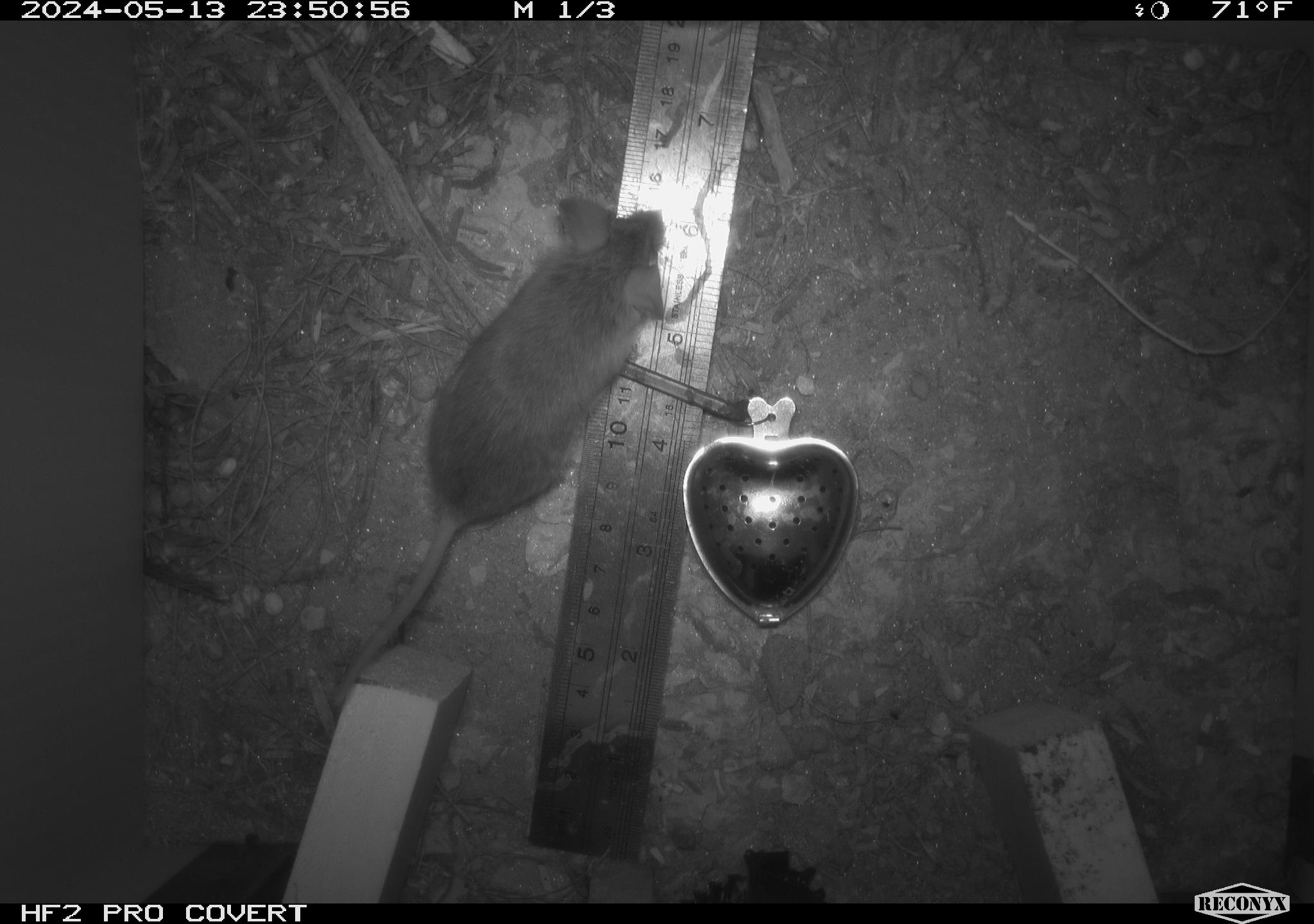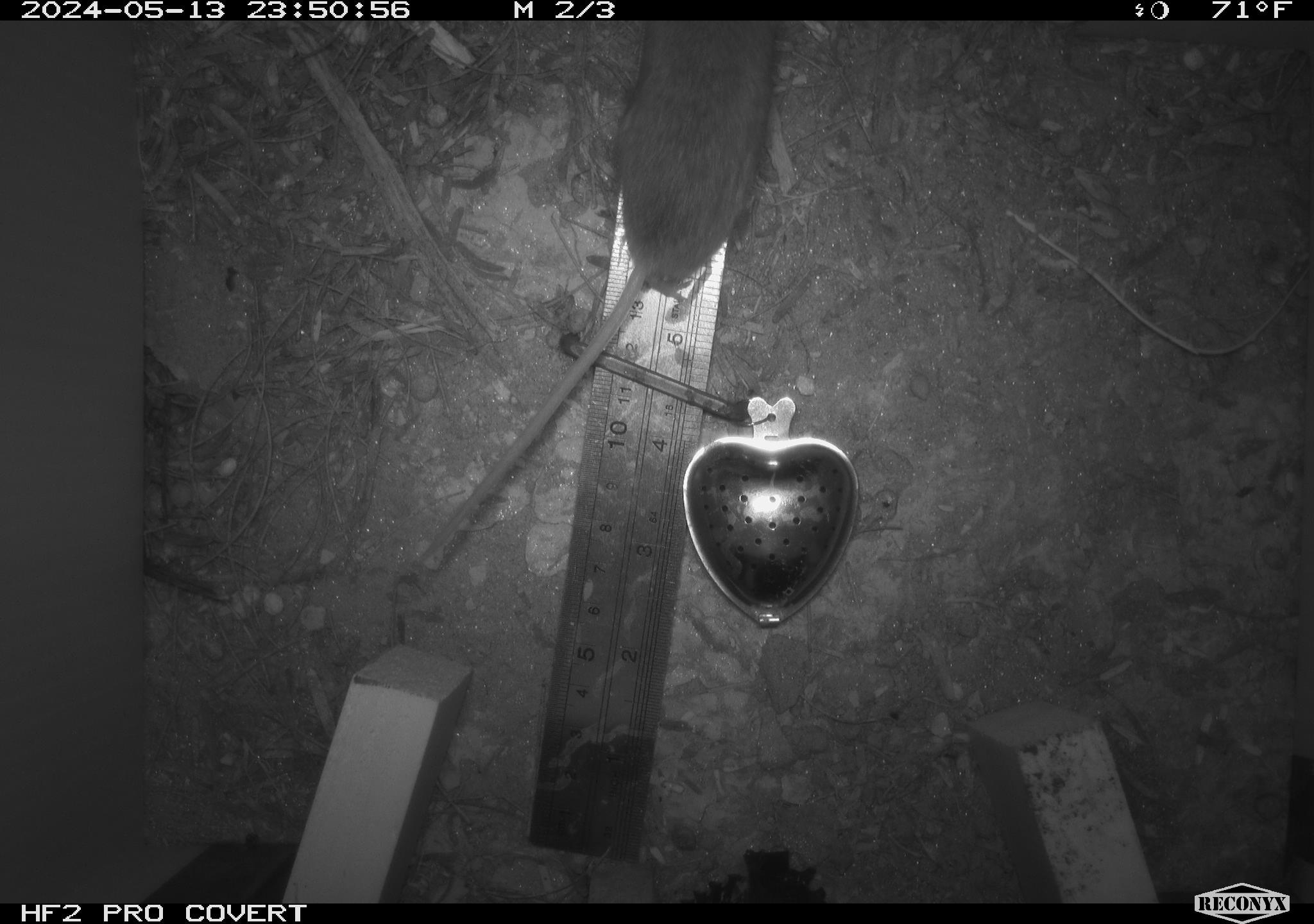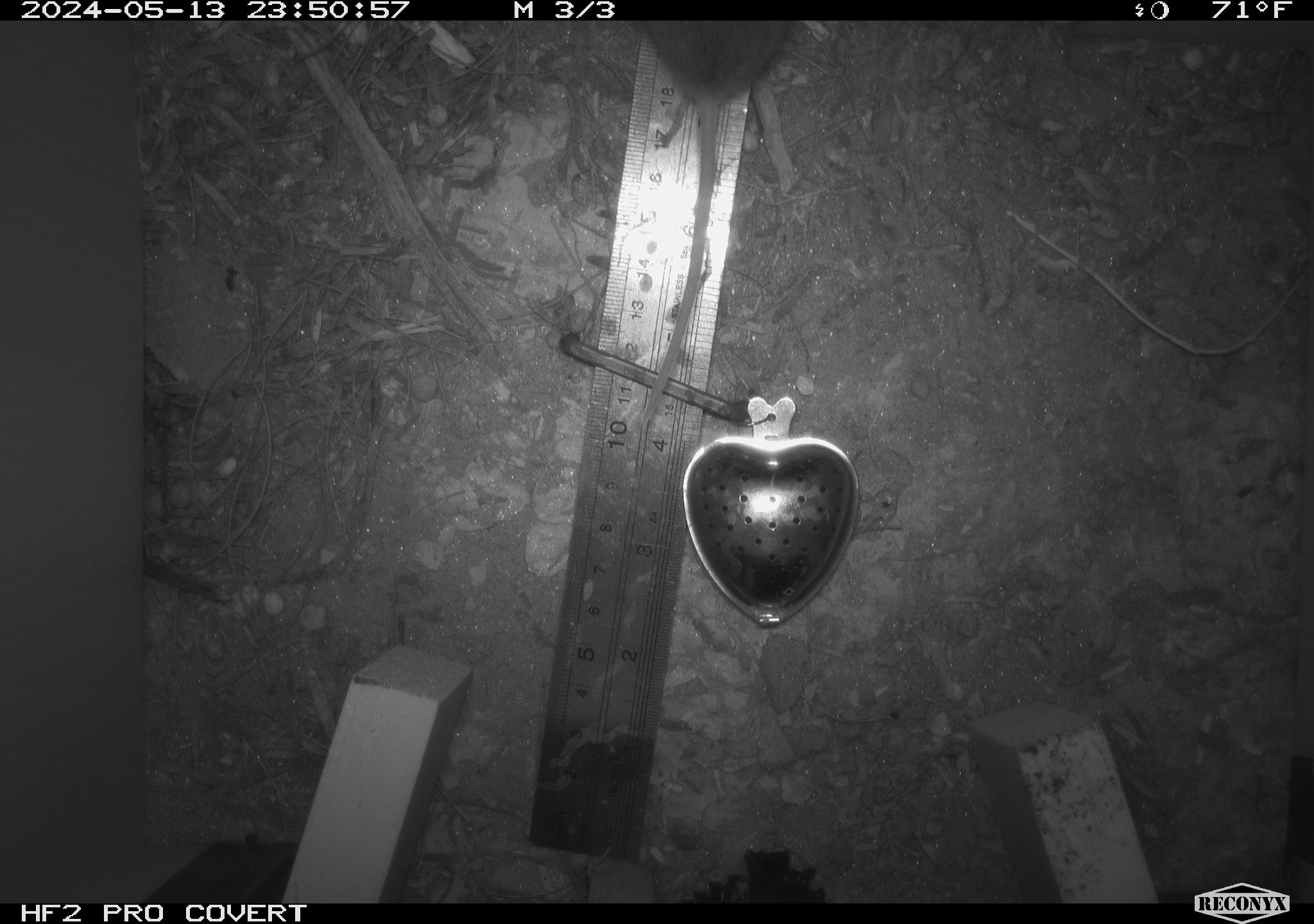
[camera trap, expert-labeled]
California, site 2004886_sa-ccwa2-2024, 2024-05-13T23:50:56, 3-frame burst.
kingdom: Animalia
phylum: Chordata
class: Mammalia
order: Rodentia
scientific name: Rodentia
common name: mouse species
Mouse species (Rodentia).